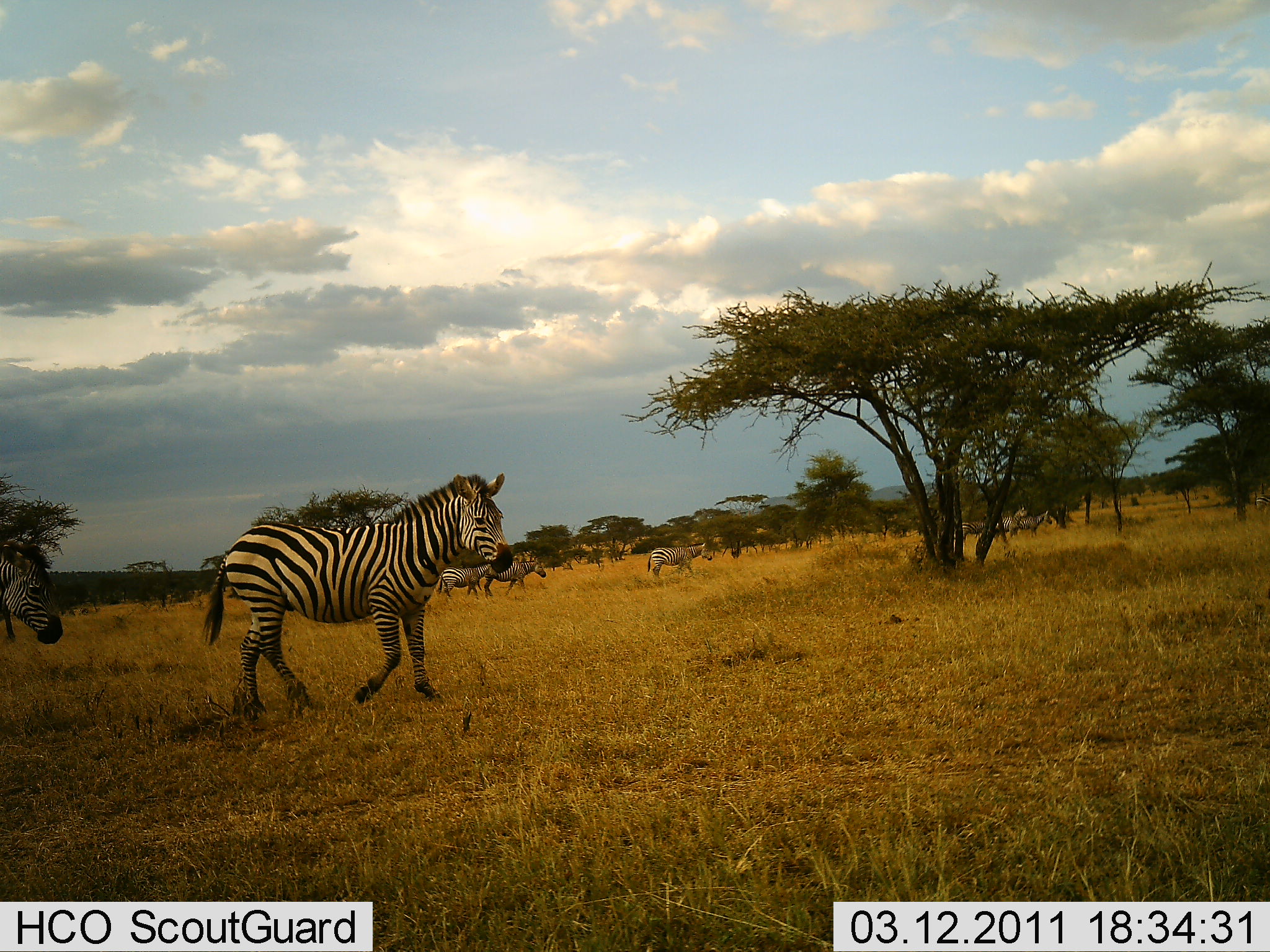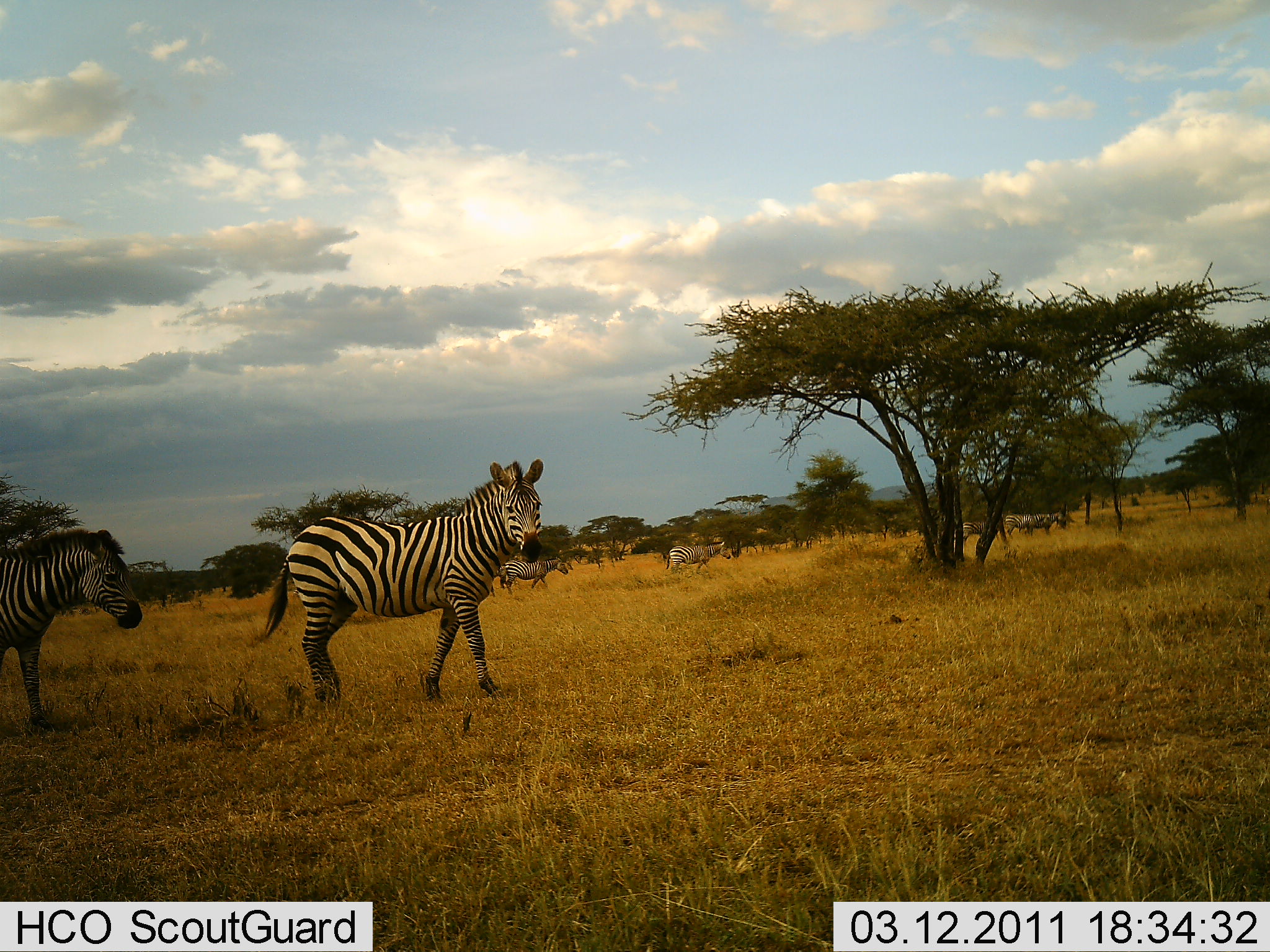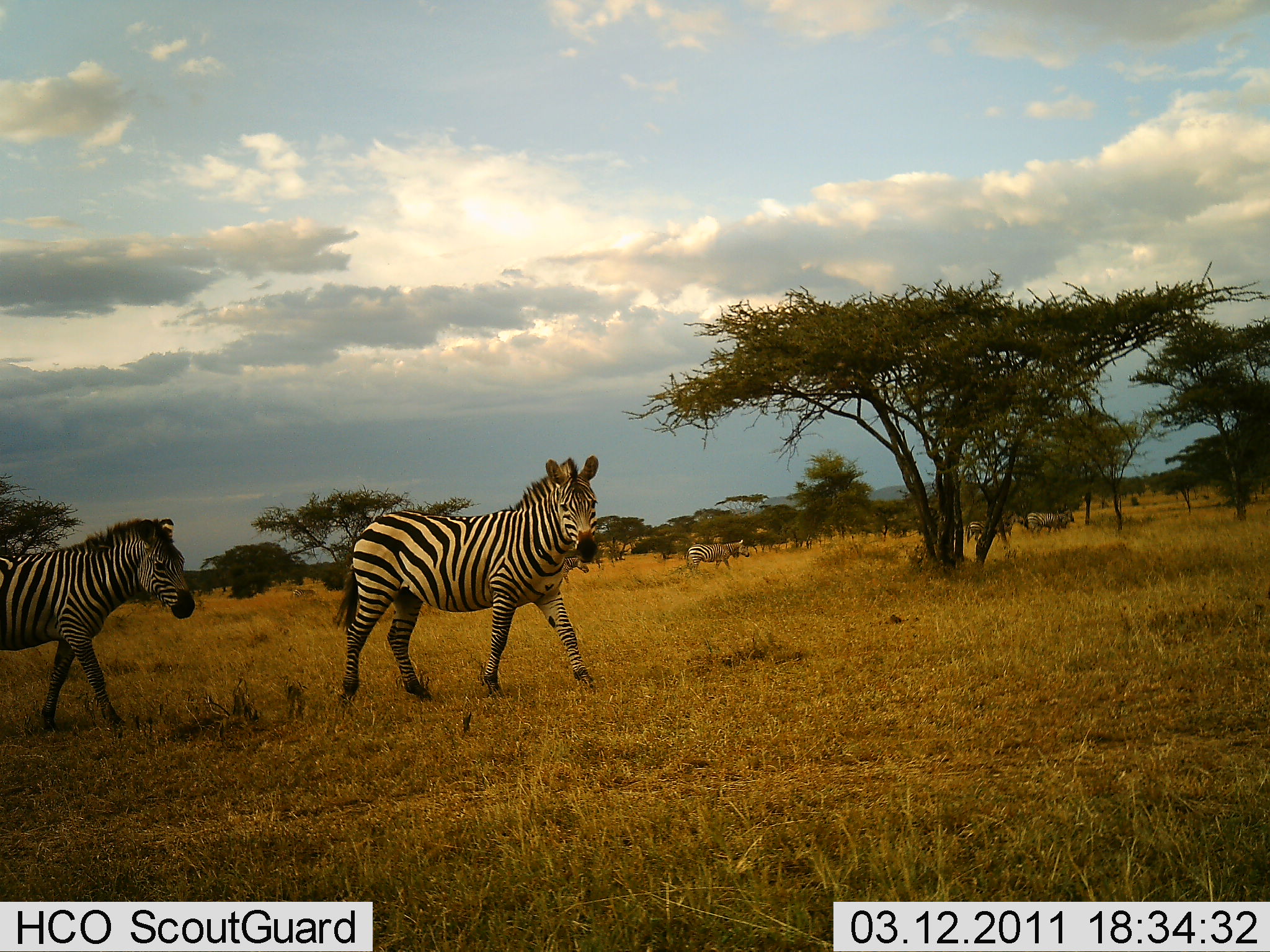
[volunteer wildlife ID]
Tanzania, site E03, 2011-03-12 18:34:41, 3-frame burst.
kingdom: Animalia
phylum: Chordata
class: Mammalia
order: Perissodactyla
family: Equidae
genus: Equus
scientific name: Equus quagga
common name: plains zebra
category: zebra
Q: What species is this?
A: Zebra (plains zebra) (Equus quagga).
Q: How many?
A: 7.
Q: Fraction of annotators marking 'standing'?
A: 10%.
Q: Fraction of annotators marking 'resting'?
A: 0%.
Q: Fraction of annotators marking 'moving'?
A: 100%.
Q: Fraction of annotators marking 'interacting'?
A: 0%.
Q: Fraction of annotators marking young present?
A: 10%.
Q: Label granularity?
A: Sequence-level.